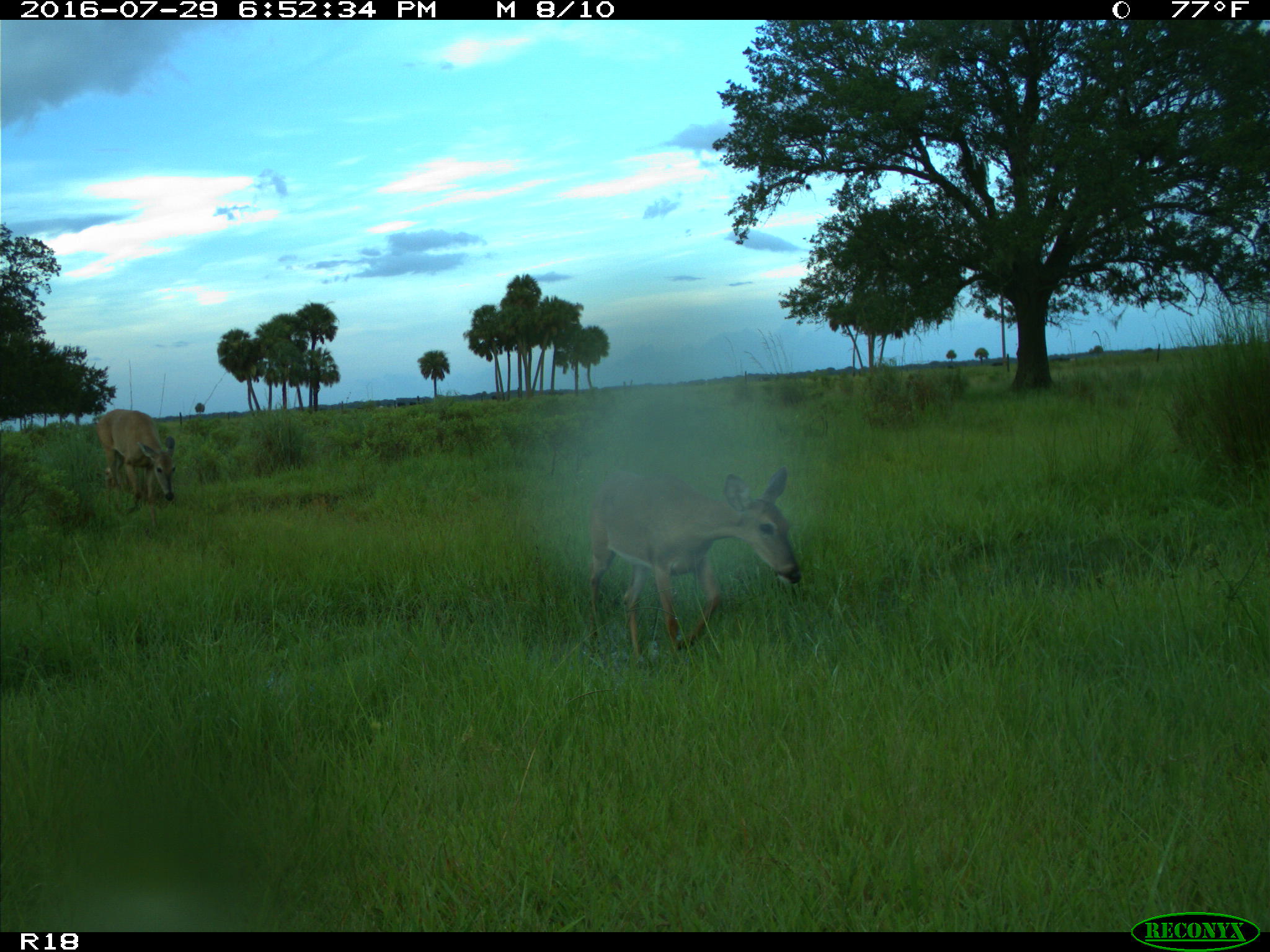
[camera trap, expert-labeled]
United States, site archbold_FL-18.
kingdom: Animalia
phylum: Chordata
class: Mammalia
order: Artiodactyla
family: Cervidae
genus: Odocoileus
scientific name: Odocoileus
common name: deer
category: unidentified deer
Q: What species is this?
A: Unidentified deer (deer) (Odocoileus).